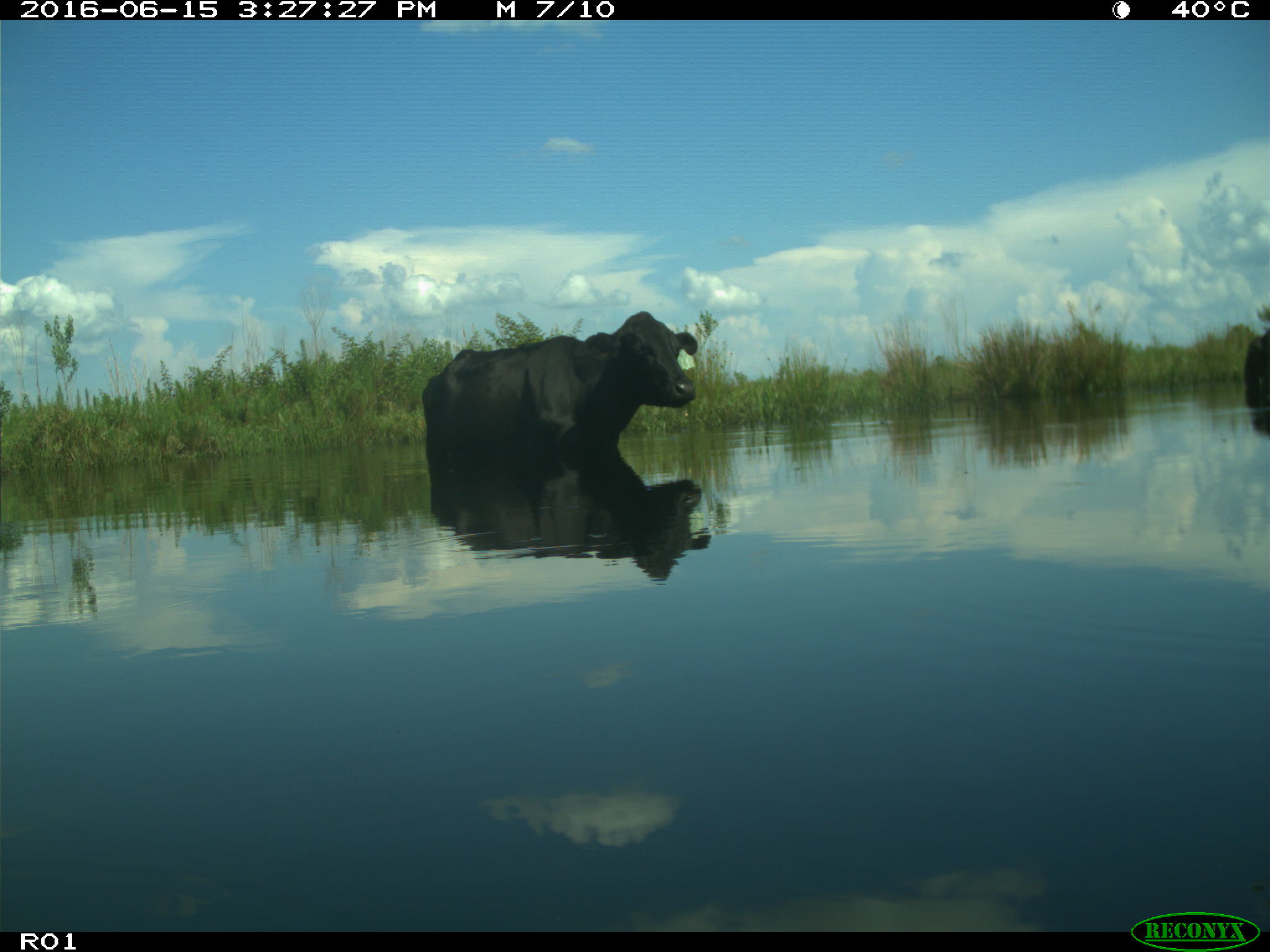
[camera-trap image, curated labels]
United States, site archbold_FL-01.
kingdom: Animalia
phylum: Chordata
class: Mammalia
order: Artiodactyla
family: Bovidae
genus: Bos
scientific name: Bos taurus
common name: domestic cow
Bos taurus (domestic cow).